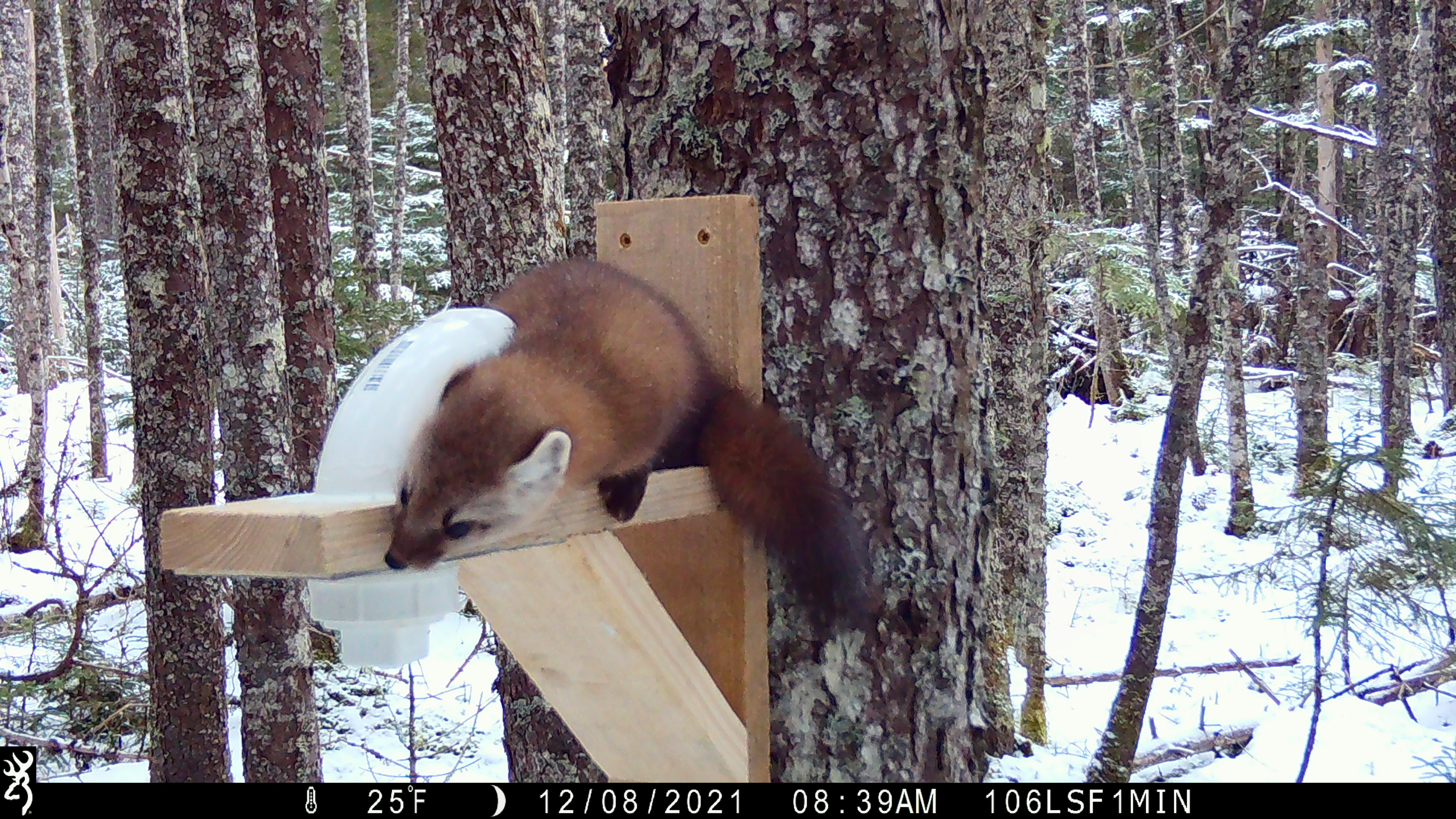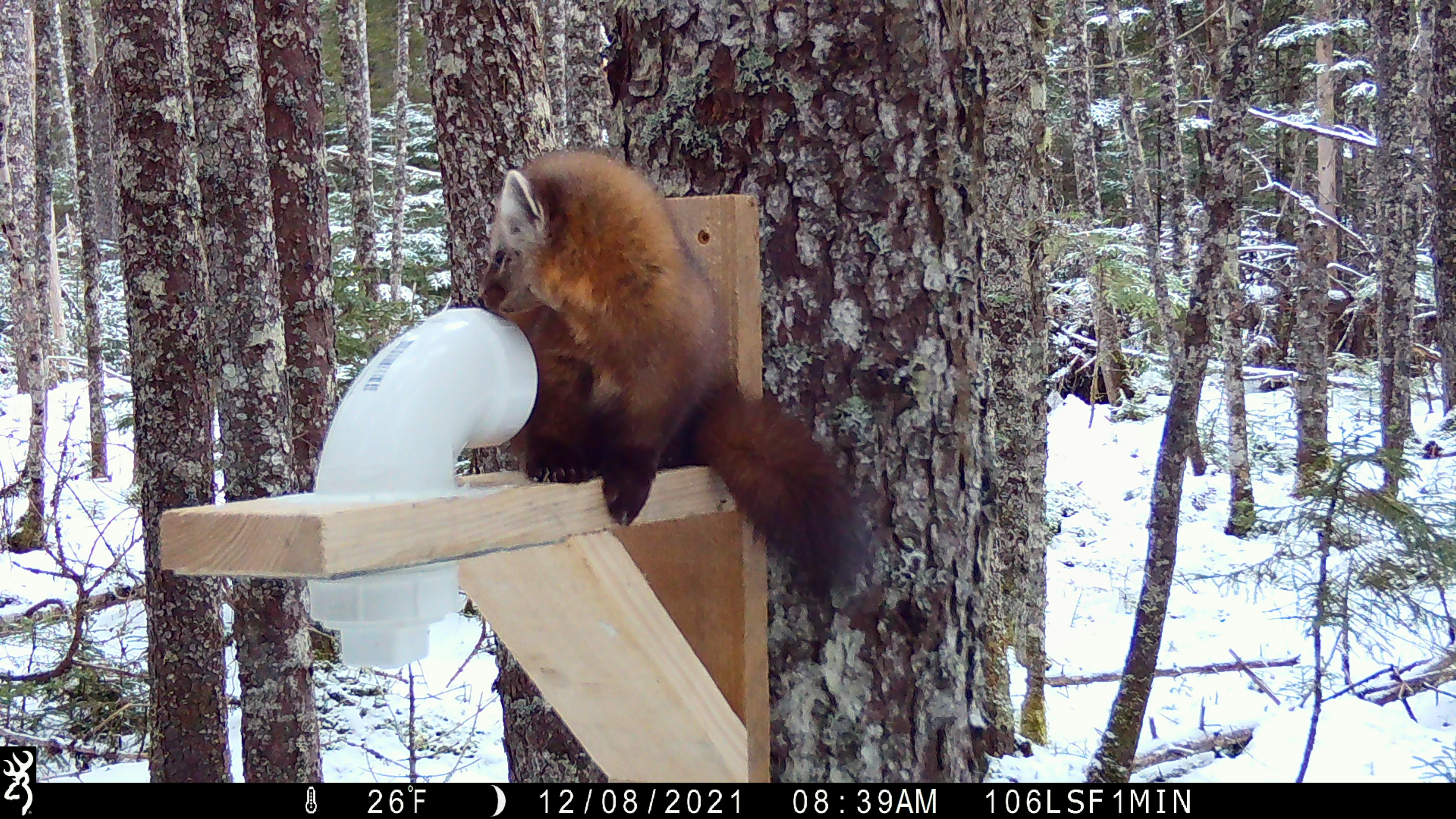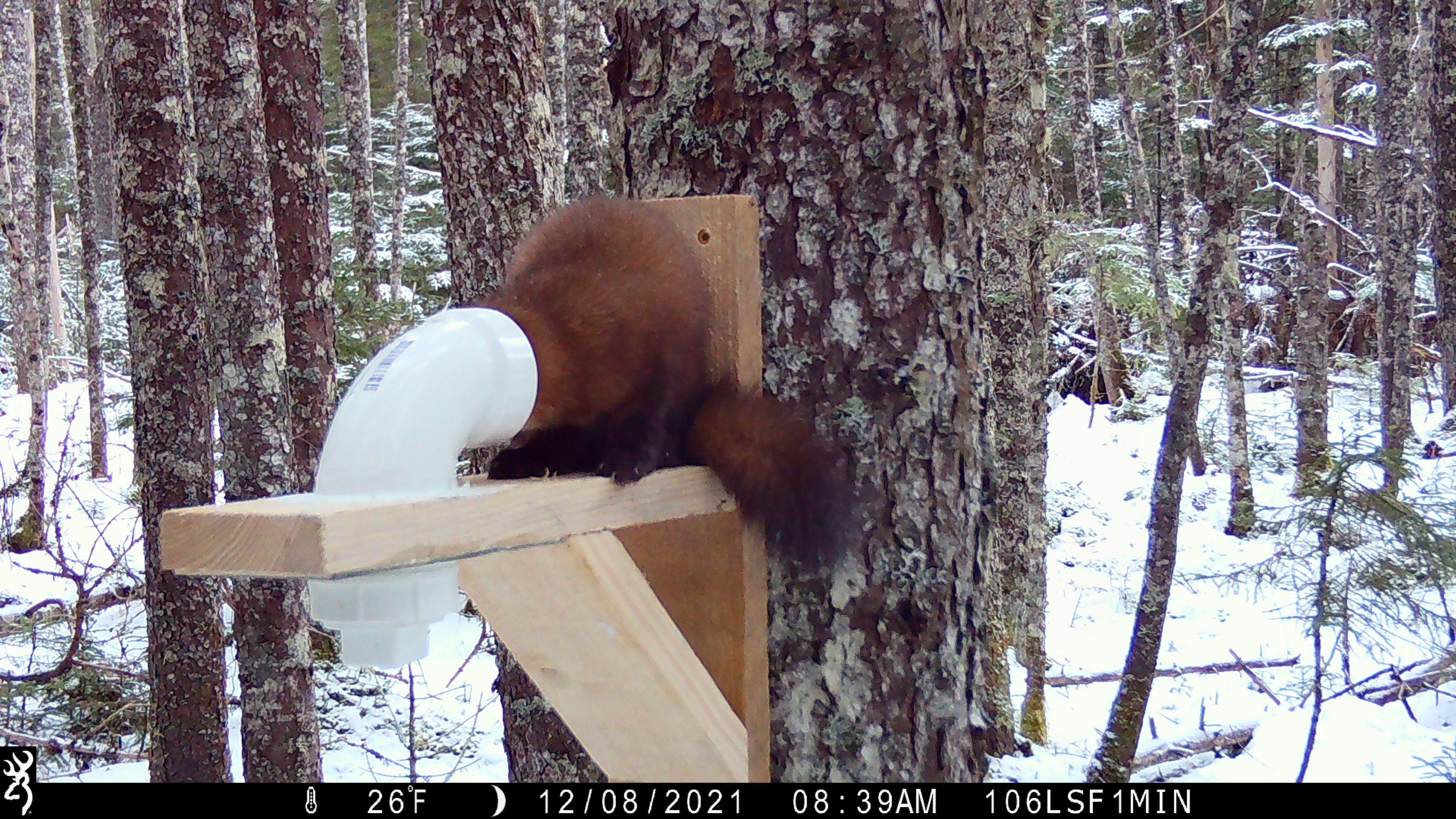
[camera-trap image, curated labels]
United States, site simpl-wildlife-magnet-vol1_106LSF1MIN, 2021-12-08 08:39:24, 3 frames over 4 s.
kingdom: Animalia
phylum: Chordata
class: Mammalia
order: Carnivora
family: Mustelidae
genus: Martes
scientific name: Martes americana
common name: american marten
American marten (Martes americana).